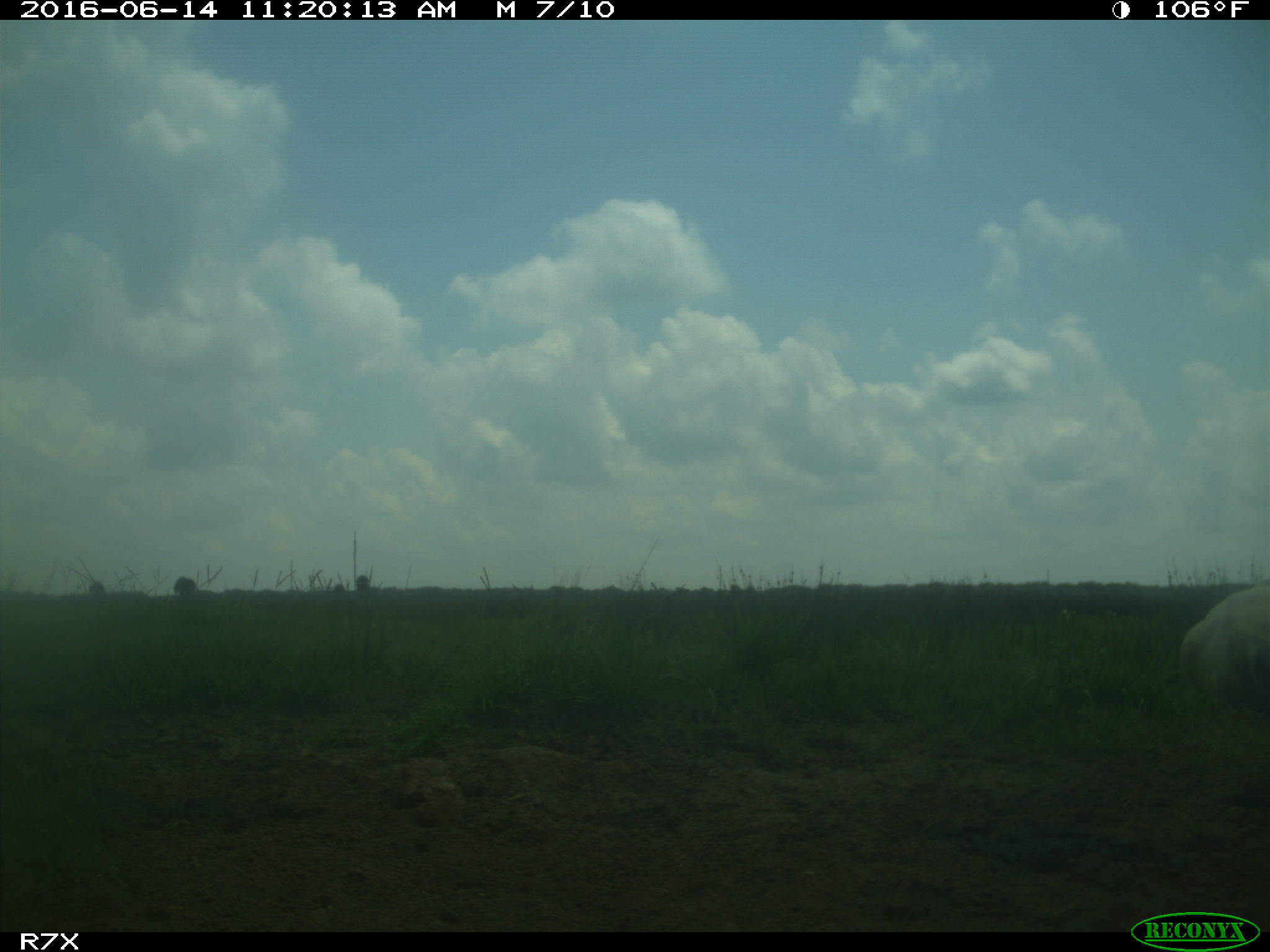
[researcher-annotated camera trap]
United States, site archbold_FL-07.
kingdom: Animalia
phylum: Chordata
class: Mammalia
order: Artiodactyla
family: Bovidae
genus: Bos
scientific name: Bos taurus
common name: domestic cow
Bos taurus (domestic cow).